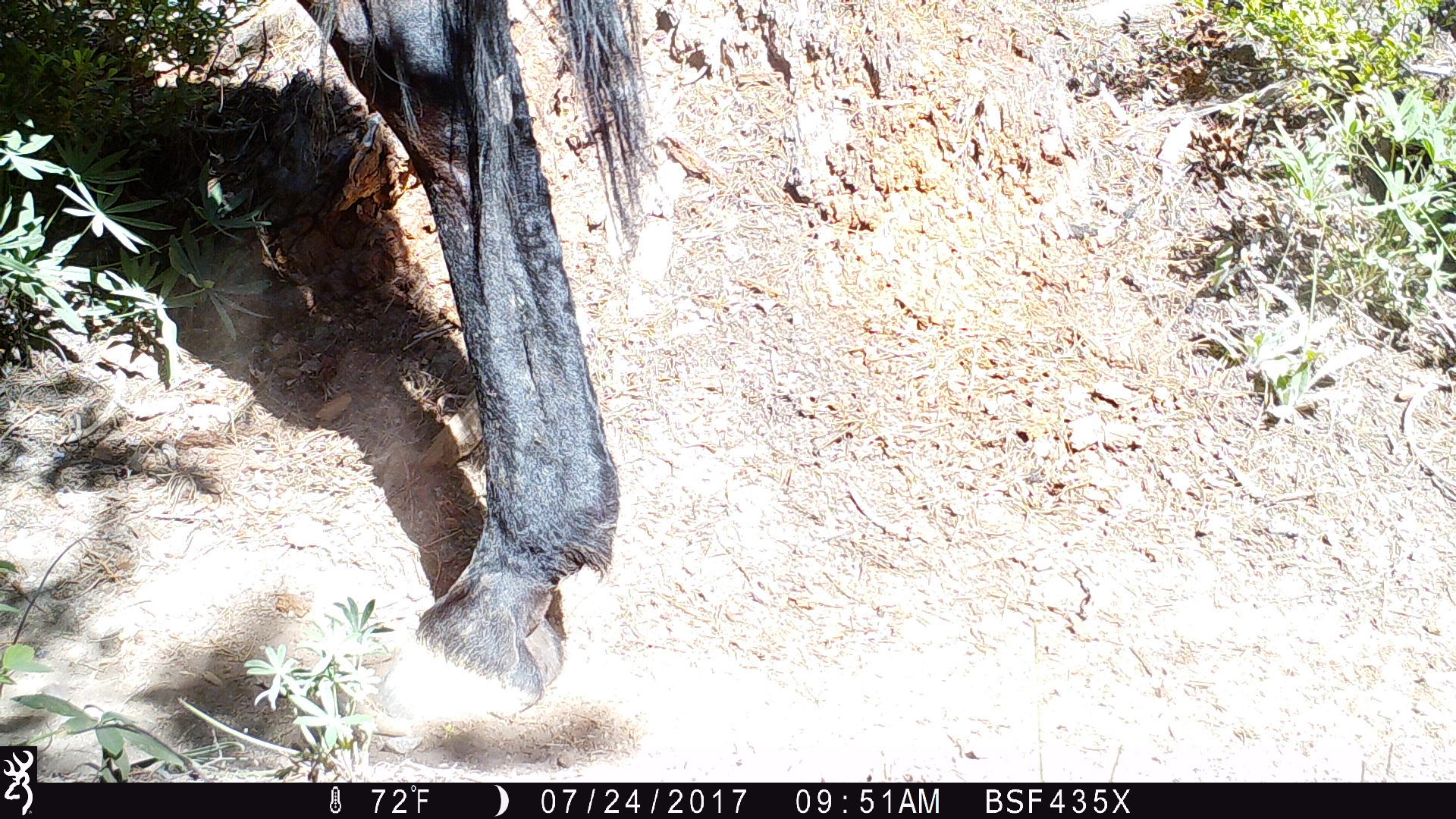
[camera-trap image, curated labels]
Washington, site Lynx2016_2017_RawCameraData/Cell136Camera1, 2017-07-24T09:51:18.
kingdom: Animalia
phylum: Chordata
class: Mammalia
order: Artiodactyla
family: Bovidae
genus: Bos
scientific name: Bos taurus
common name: domestic cattle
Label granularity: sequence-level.